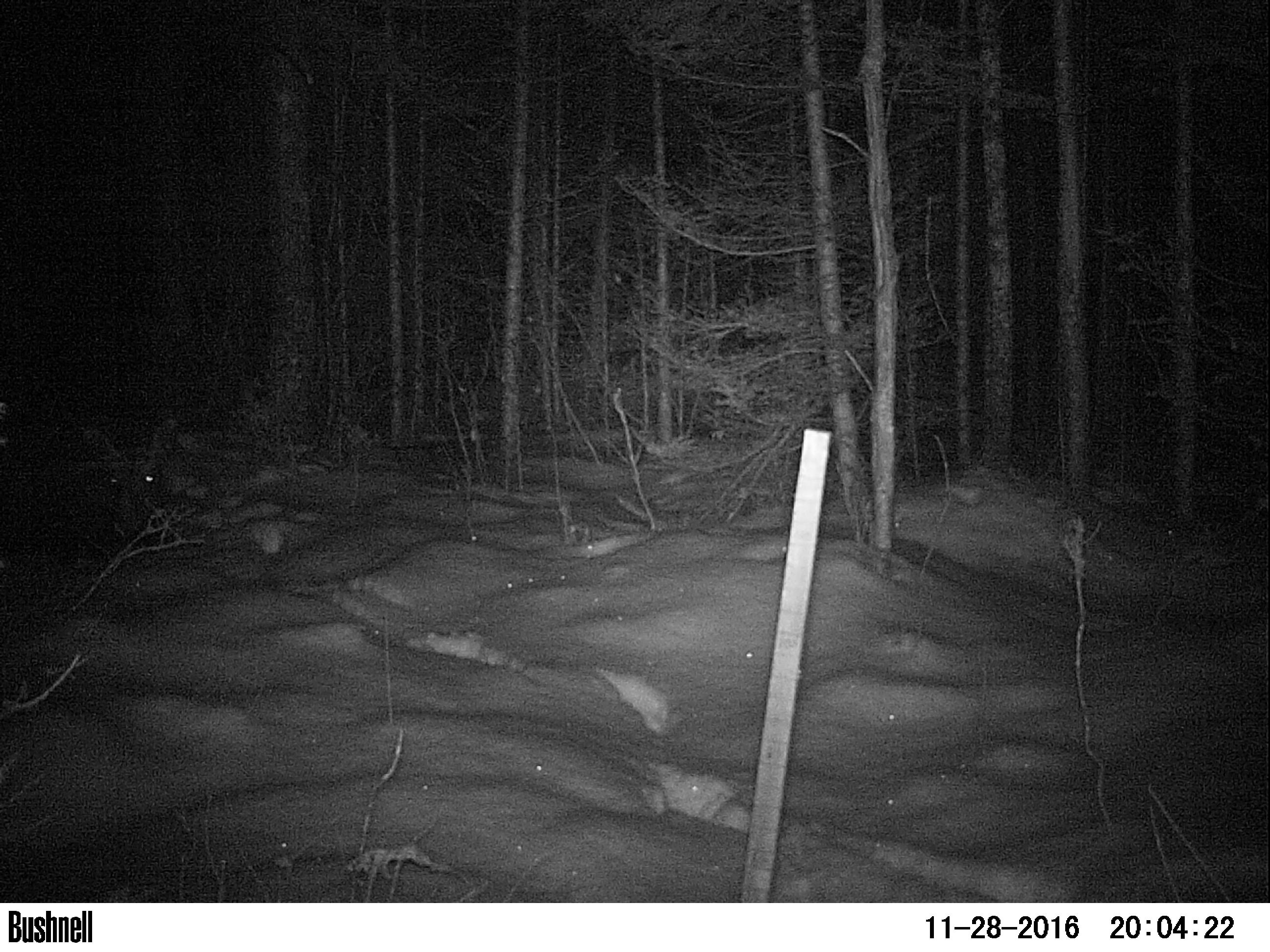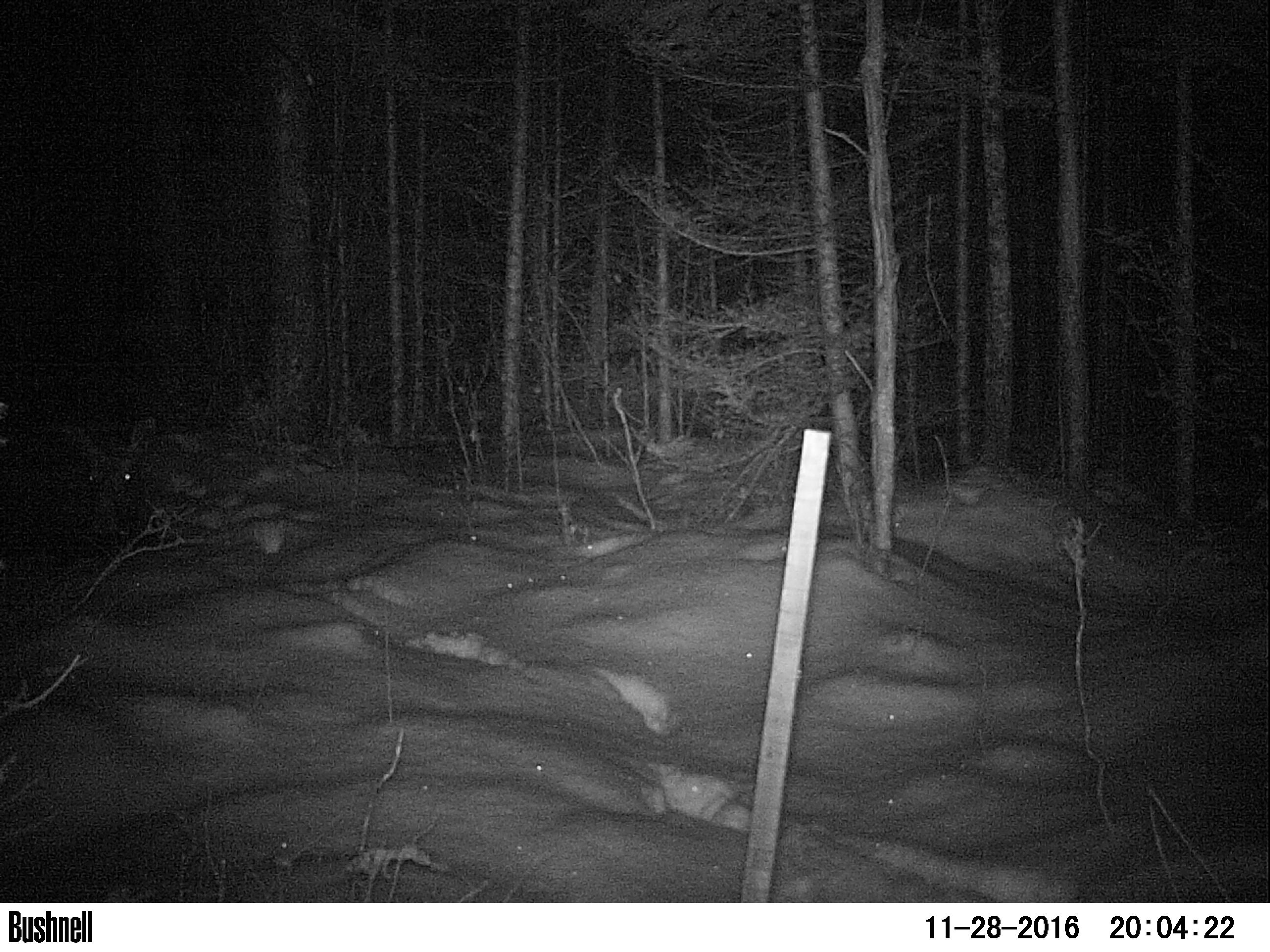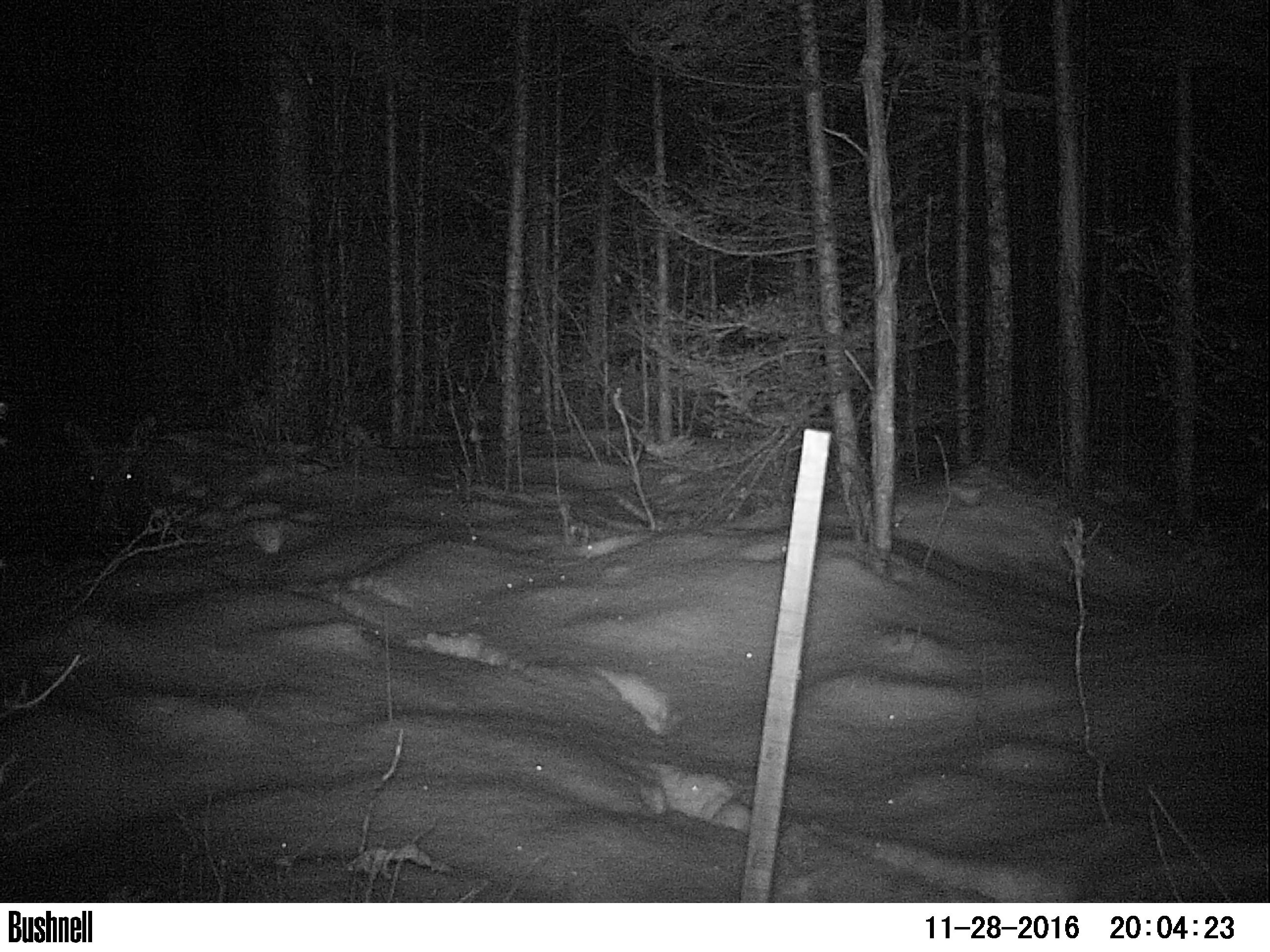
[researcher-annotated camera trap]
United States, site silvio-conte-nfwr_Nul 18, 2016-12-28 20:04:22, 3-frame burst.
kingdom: Animalia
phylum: Chordata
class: Mammalia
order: Artiodactyla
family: Cervidae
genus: Alces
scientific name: Alces alces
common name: moose